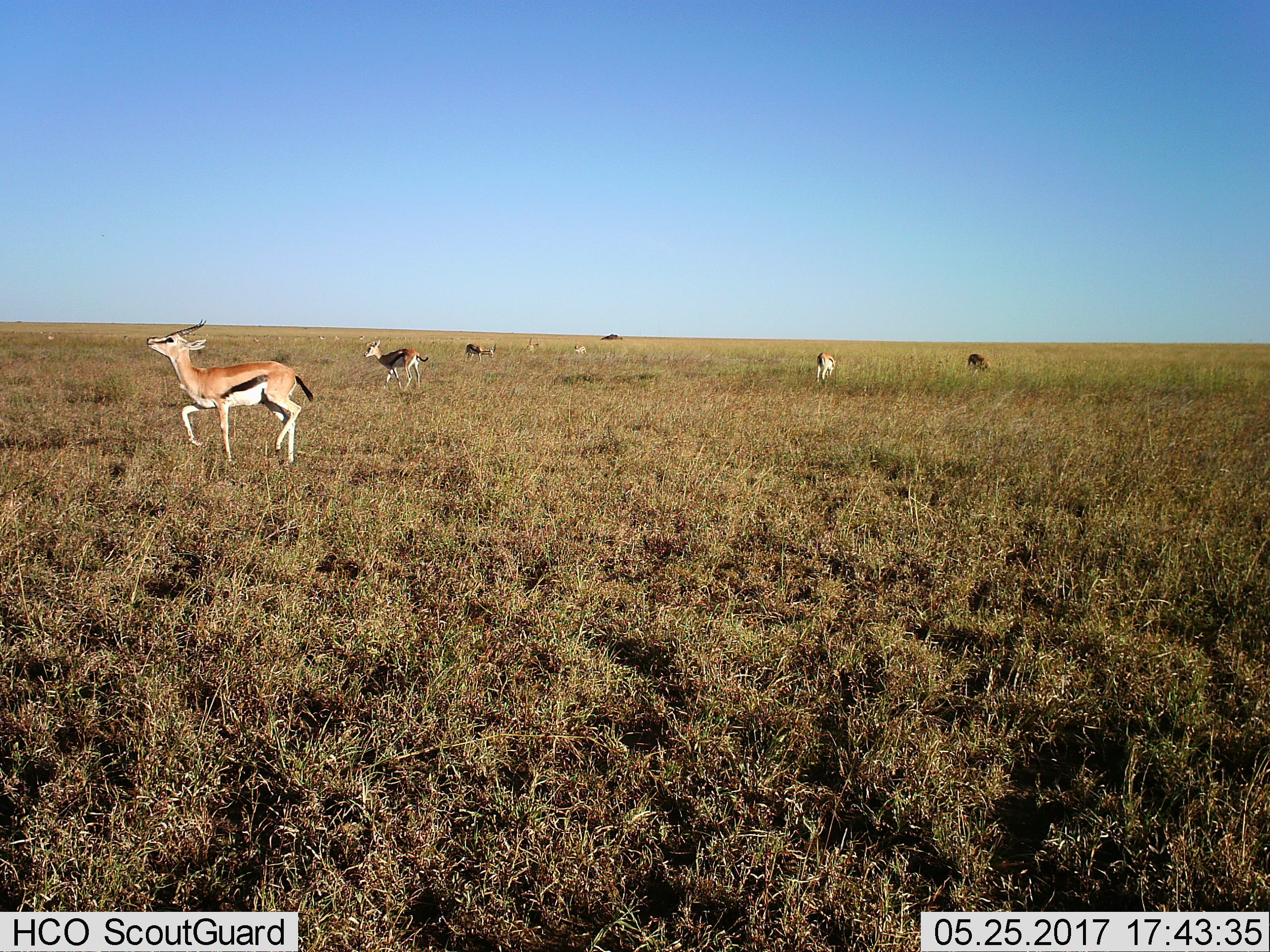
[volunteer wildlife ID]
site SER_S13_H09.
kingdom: Animalia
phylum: Chordata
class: Mammalia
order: Artiodactyla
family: Bovidae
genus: Eudorcas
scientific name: Eudorcas thomsonii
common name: thomson's gazelle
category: gazellethomsons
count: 7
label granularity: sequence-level